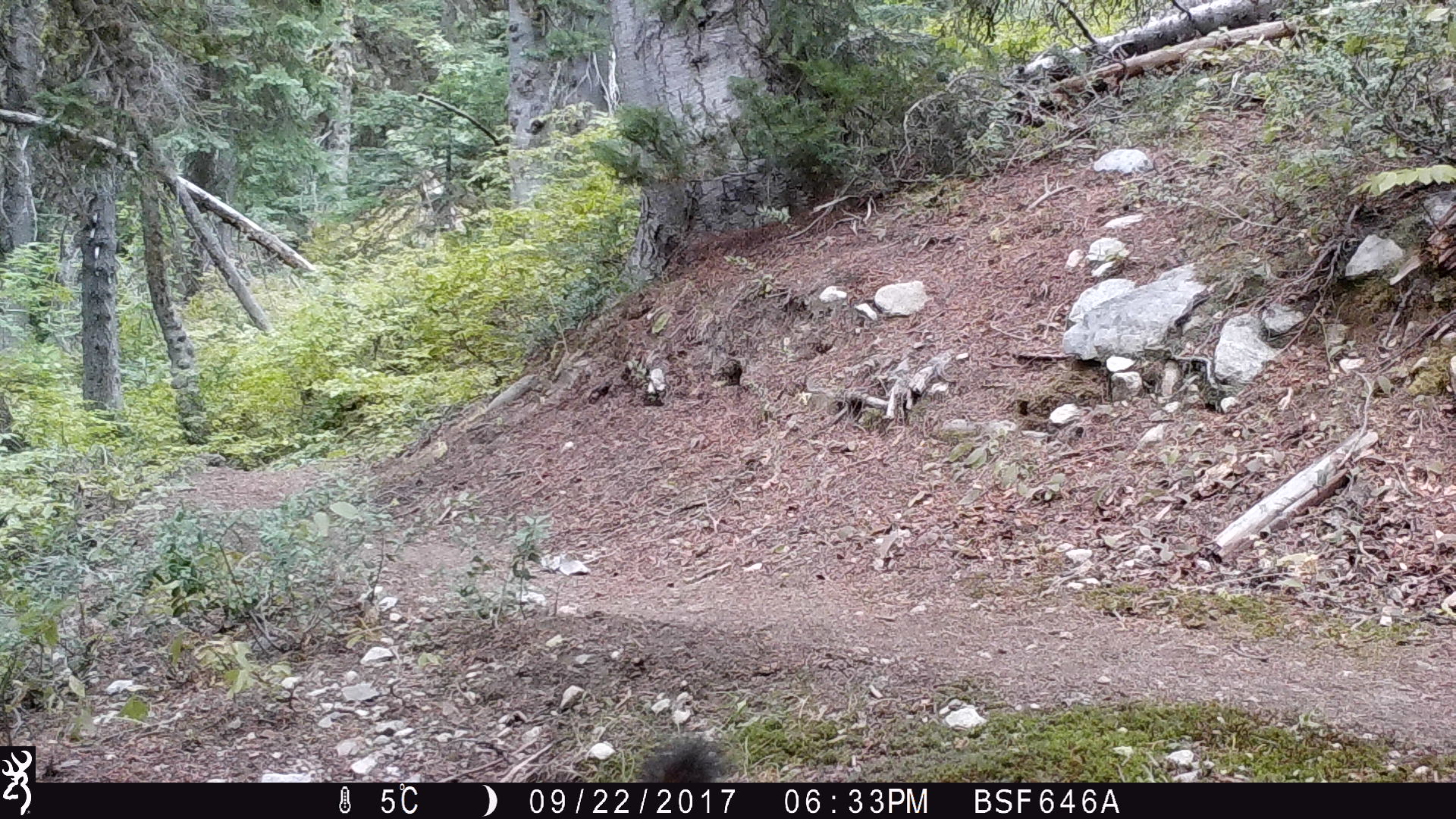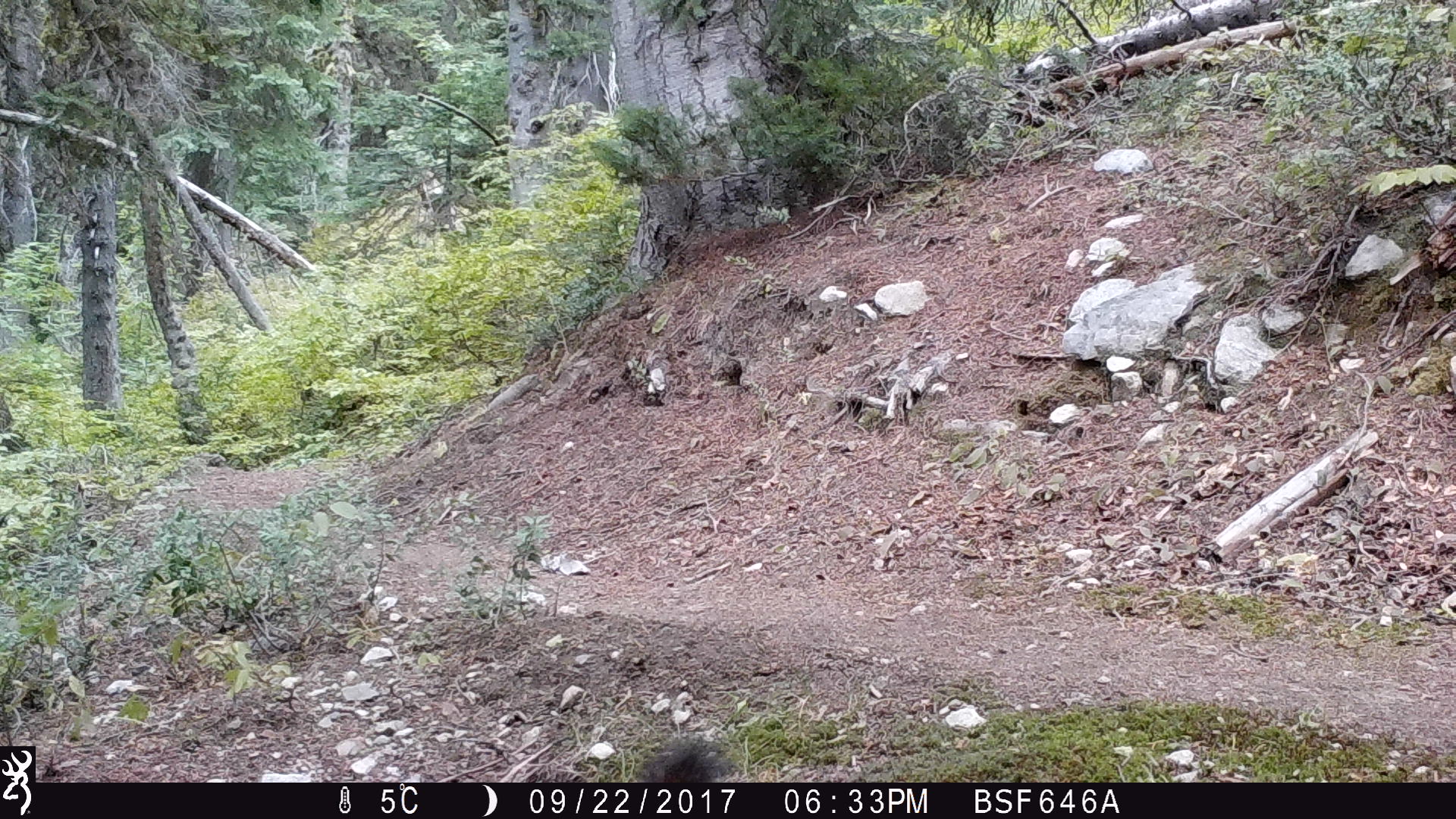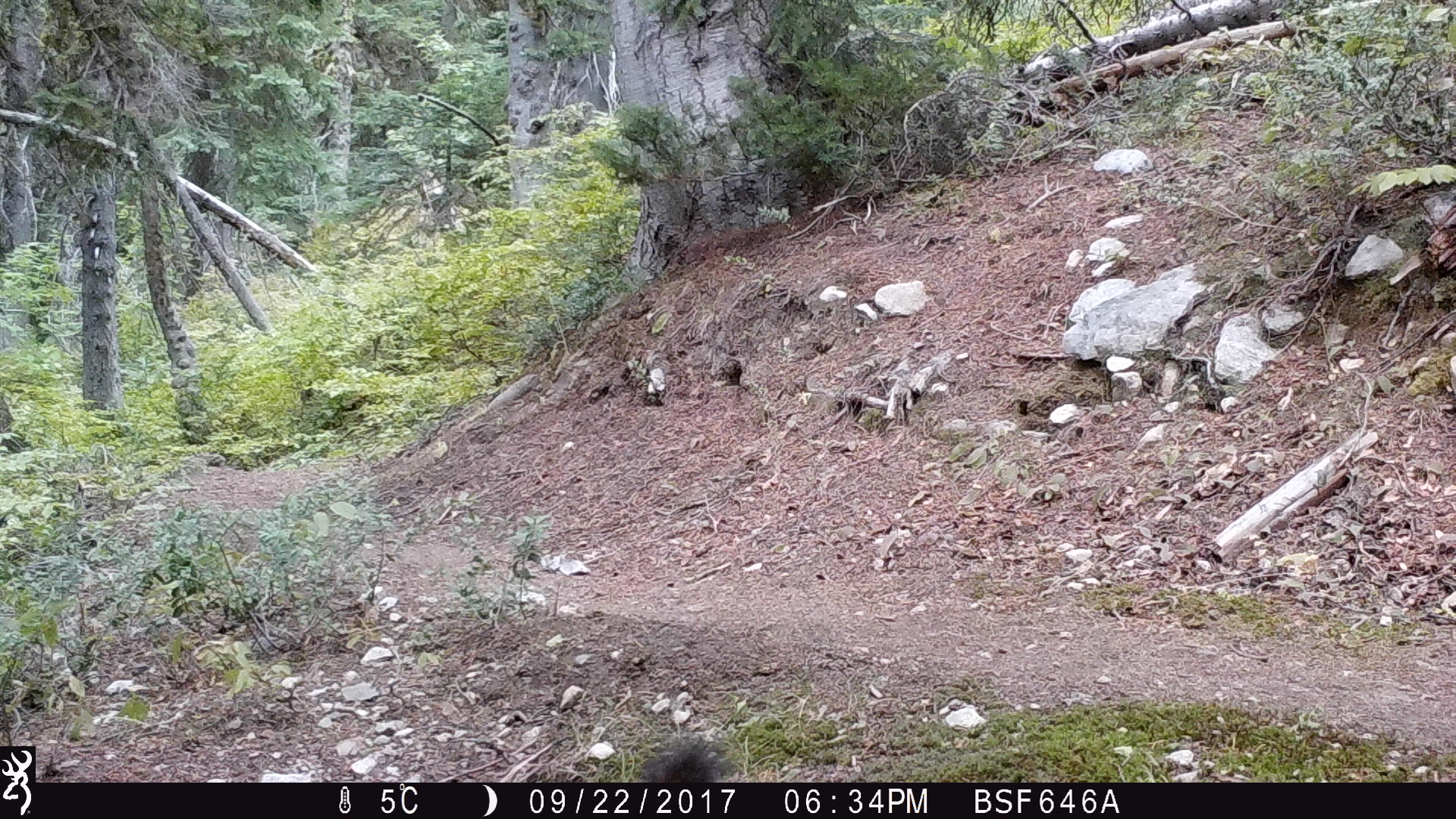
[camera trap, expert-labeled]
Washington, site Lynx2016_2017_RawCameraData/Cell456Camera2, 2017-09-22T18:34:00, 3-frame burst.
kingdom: Animalia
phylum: Chordata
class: Mammalia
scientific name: Mammalia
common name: small mammal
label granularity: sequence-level